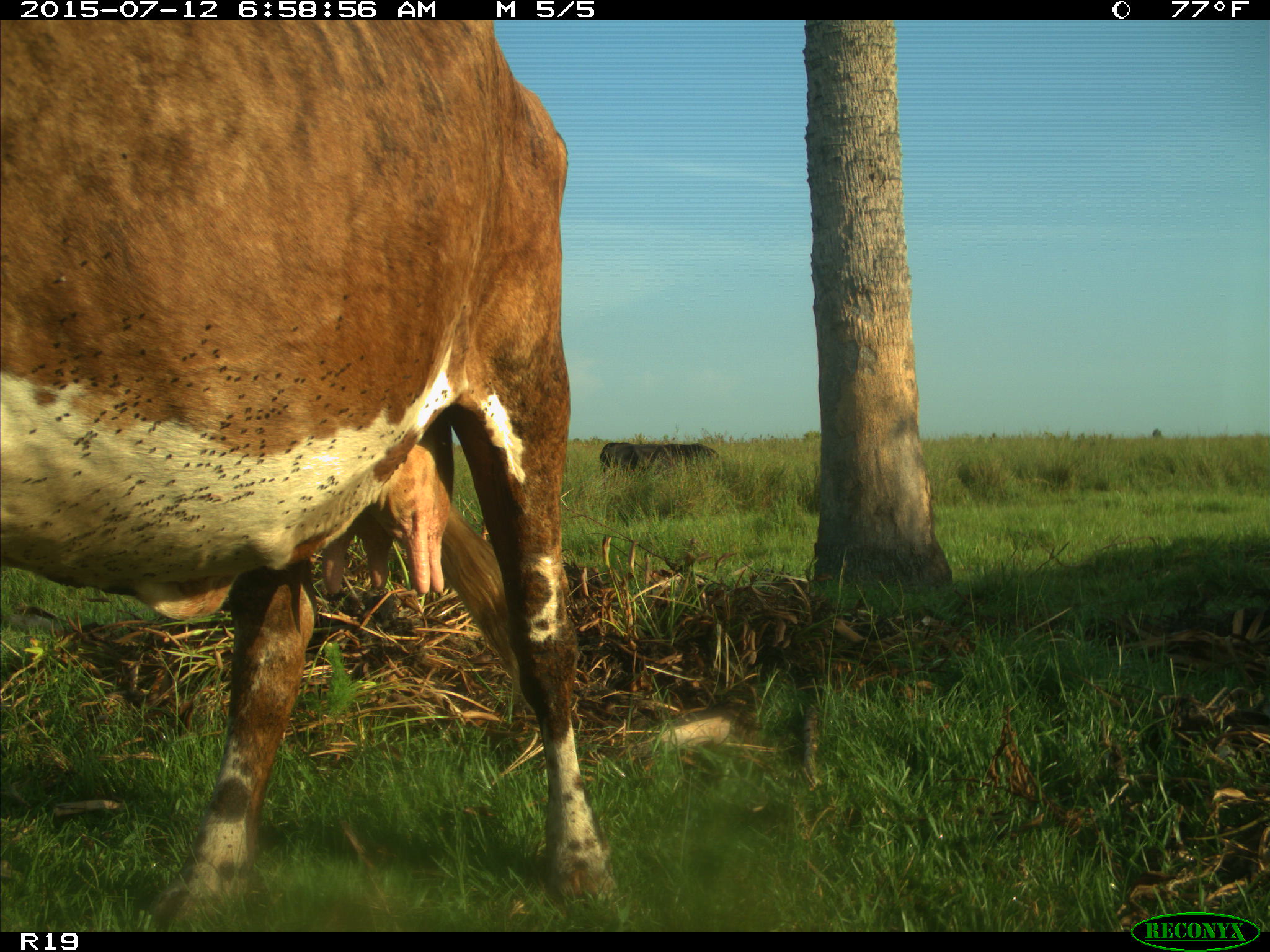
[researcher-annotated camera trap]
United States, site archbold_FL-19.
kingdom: Animalia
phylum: Chordata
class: Mammalia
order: Artiodactyla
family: Bovidae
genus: Bos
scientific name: Bos taurus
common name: domestic cow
Bos taurus (domestic cow).